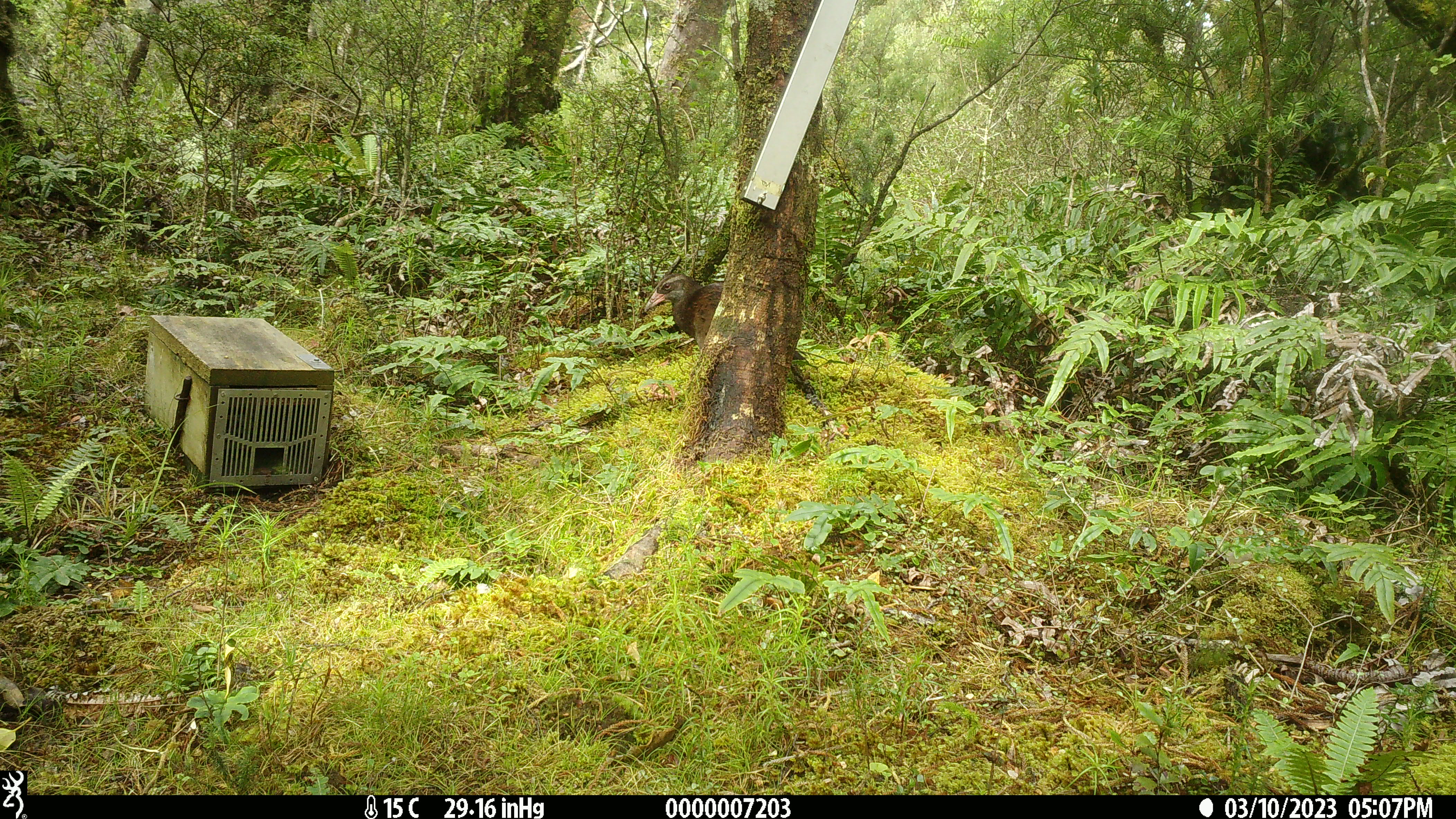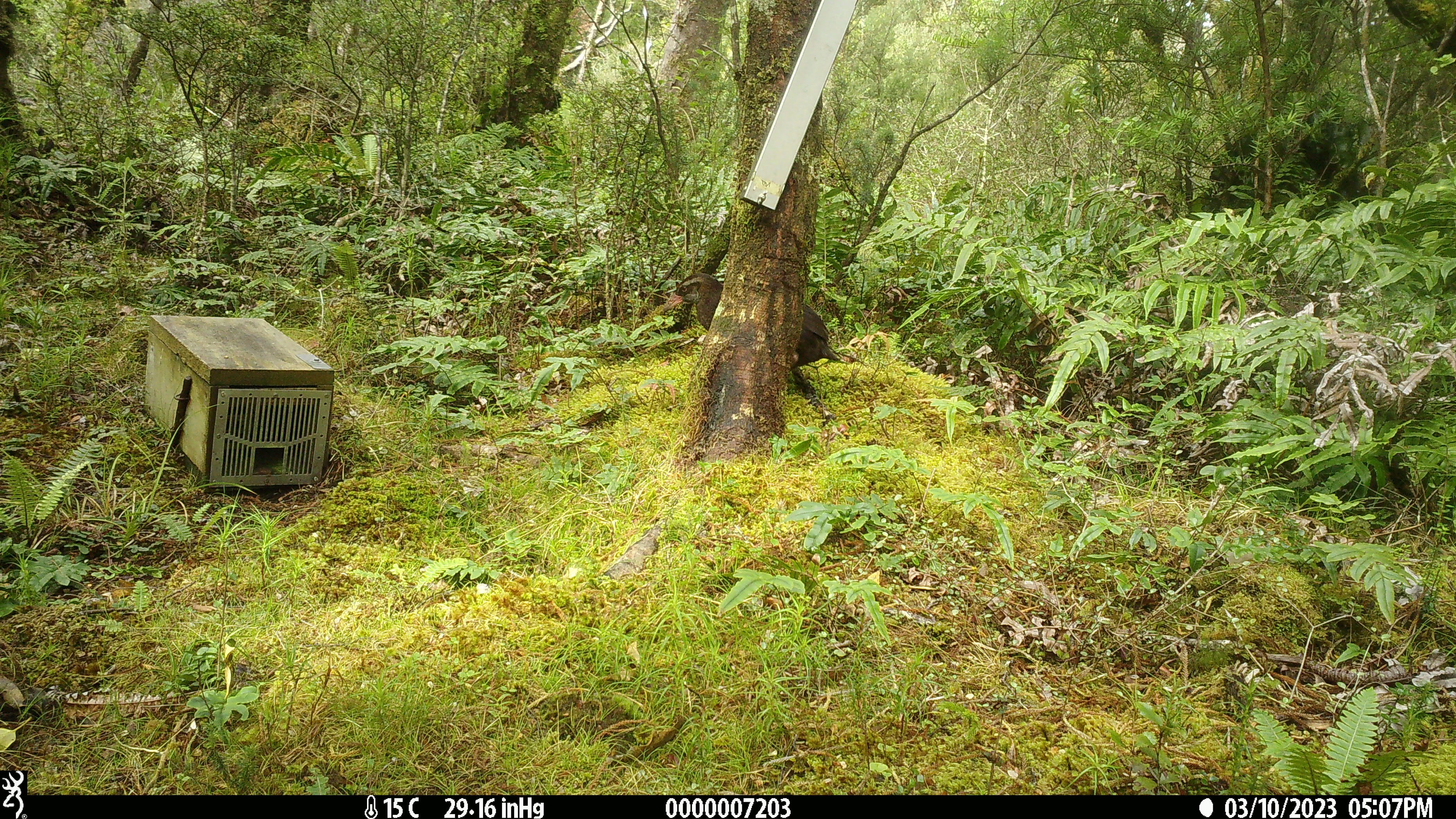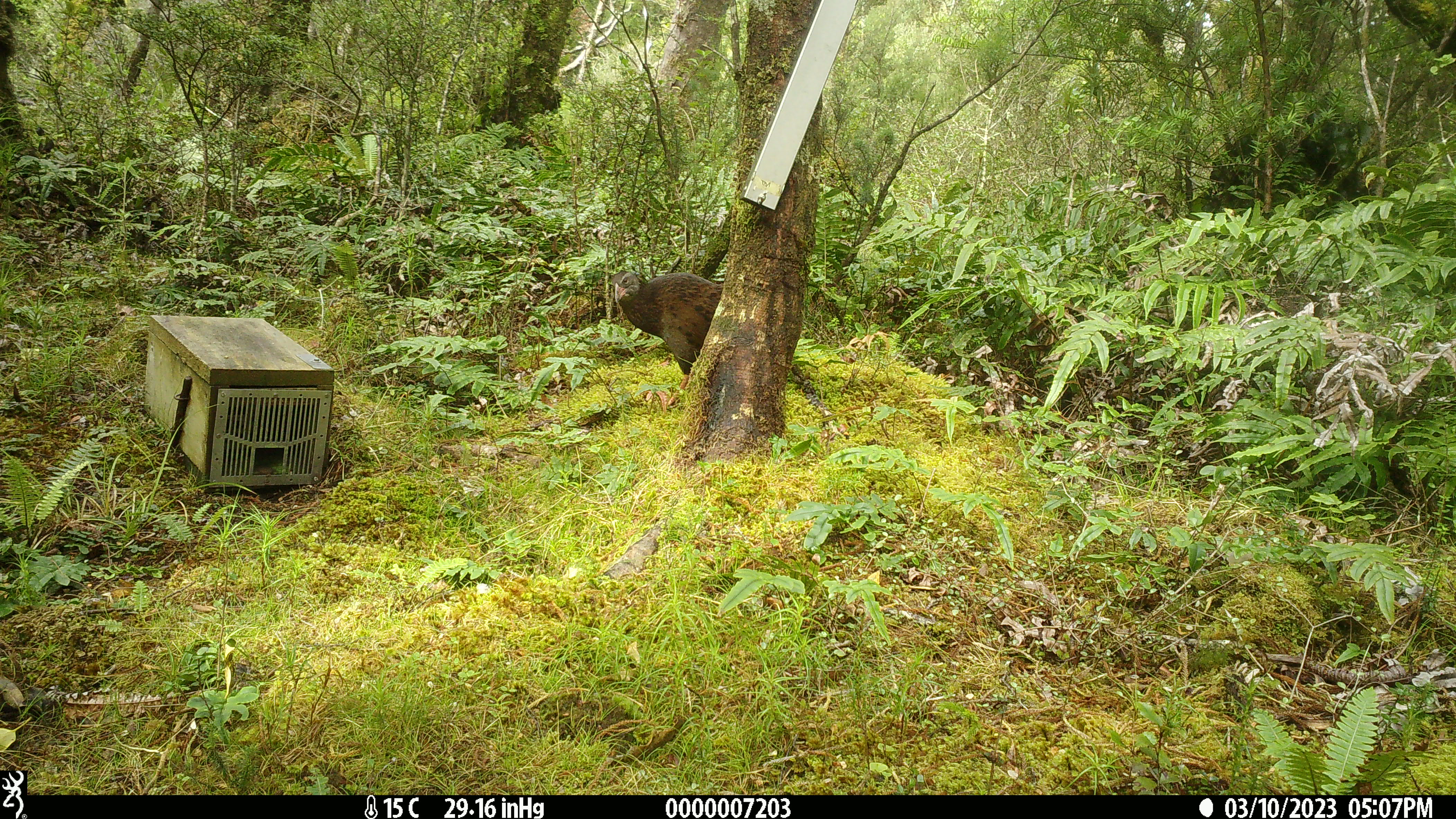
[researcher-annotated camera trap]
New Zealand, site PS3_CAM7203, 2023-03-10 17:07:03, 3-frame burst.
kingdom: Animalia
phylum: Chordata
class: Aves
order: Gruiformes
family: Rallidae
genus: Gallirallus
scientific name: Gallirallus australis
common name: weka